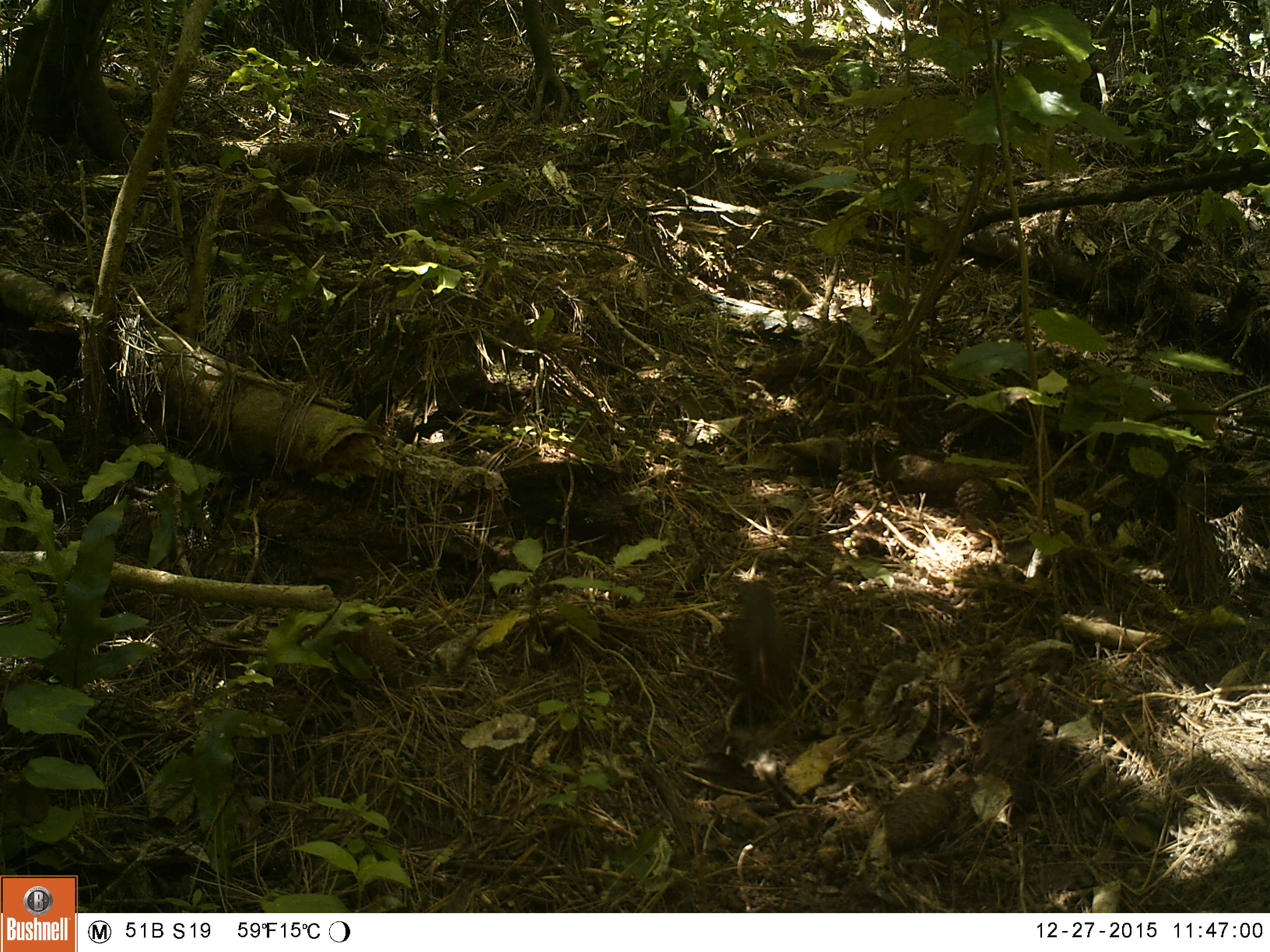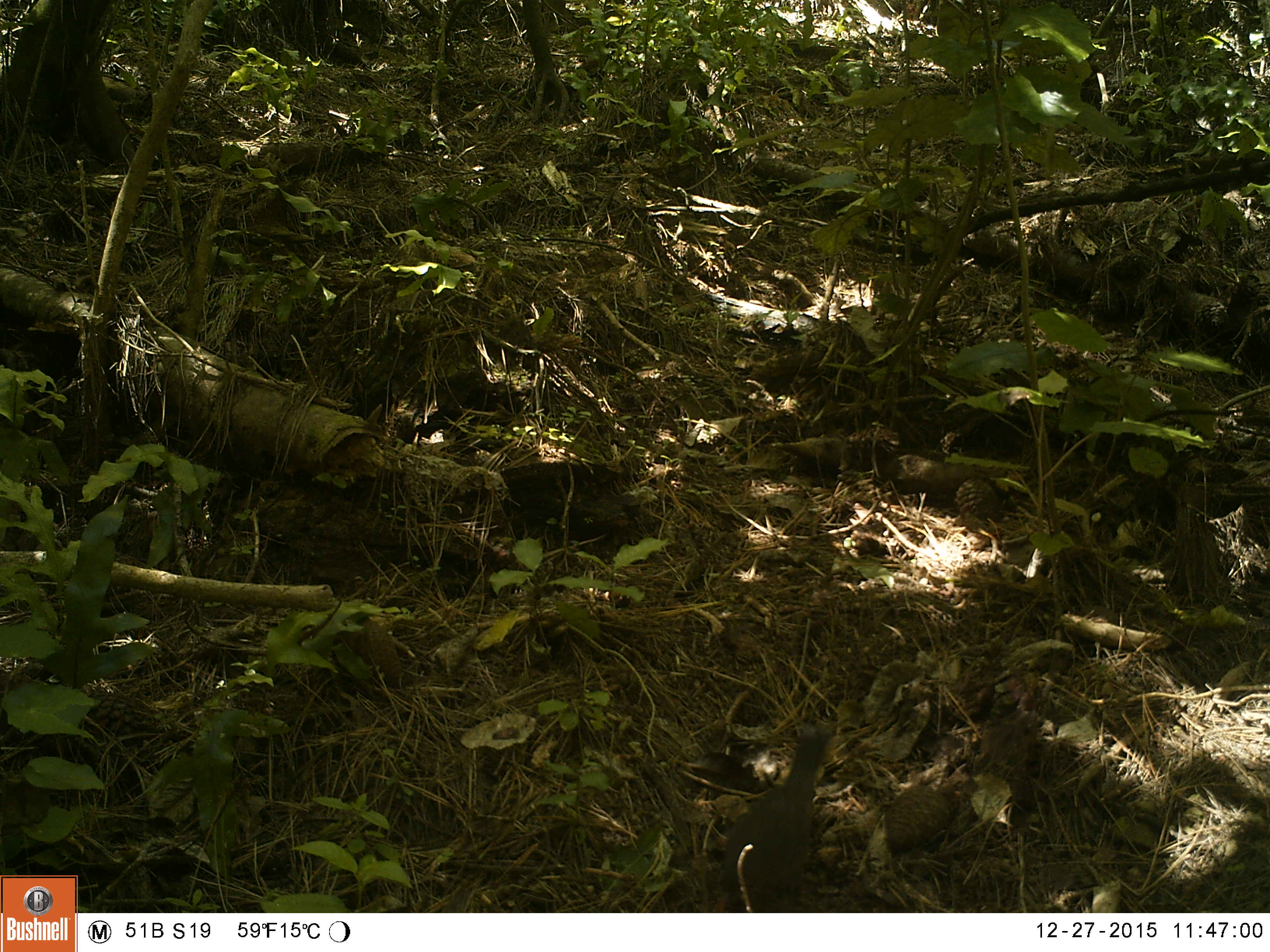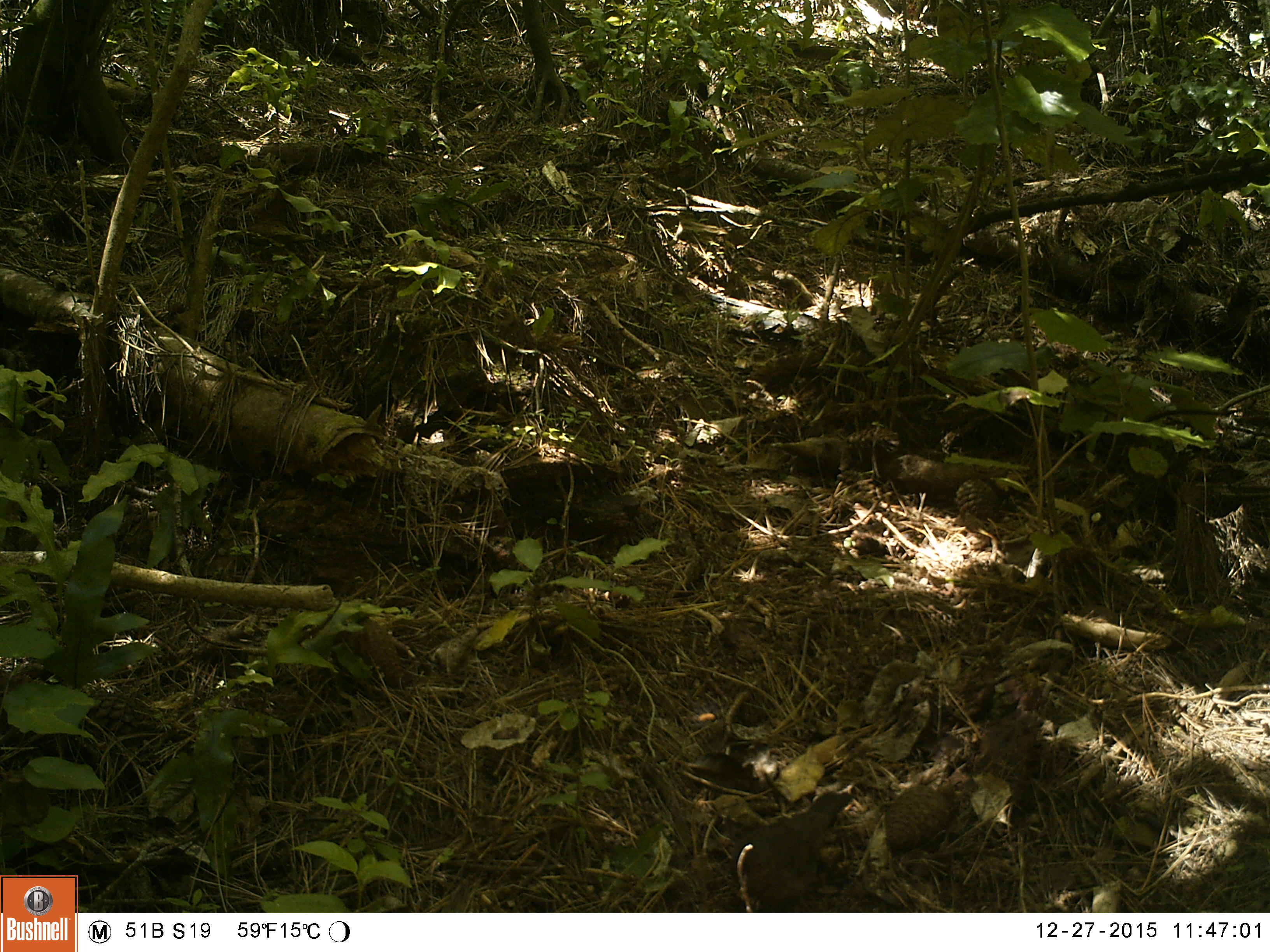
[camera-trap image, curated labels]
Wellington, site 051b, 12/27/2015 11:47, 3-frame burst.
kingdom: Animalia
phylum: Chordata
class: Aves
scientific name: Aves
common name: bird